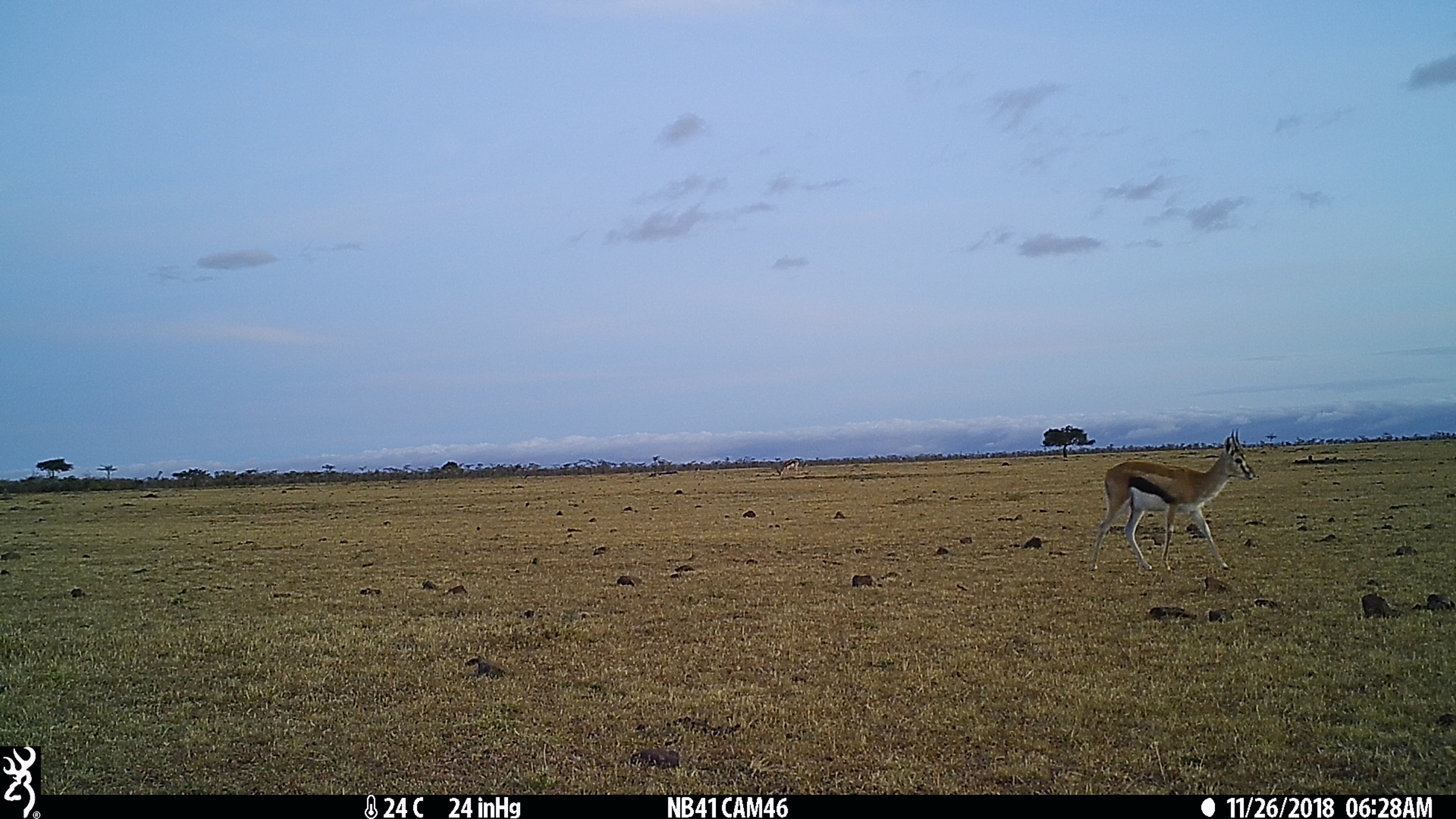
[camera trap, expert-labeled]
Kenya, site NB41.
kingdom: Animalia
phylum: Chordata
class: Mammalia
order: Artiodactyla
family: Bovidae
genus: Eudorcas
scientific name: Eudorcas thomsonii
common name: thomon's gazelle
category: gazelle thomsons